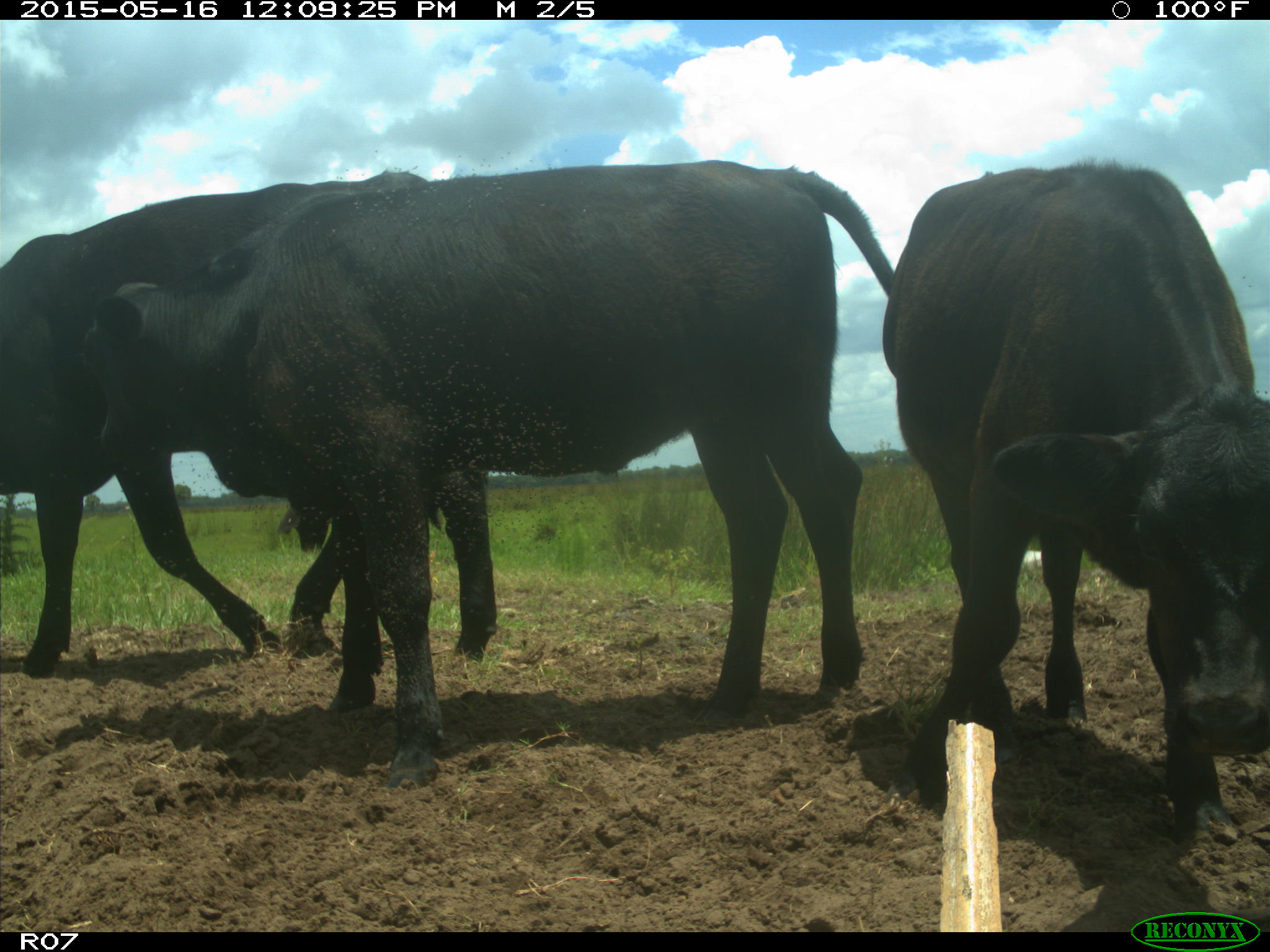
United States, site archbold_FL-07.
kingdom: Animalia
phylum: Chordata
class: Mammalia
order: Artiodactyla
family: Bovidae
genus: Bos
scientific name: Bos taurus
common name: domestic cow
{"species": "Bos taurus (domestic cow)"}